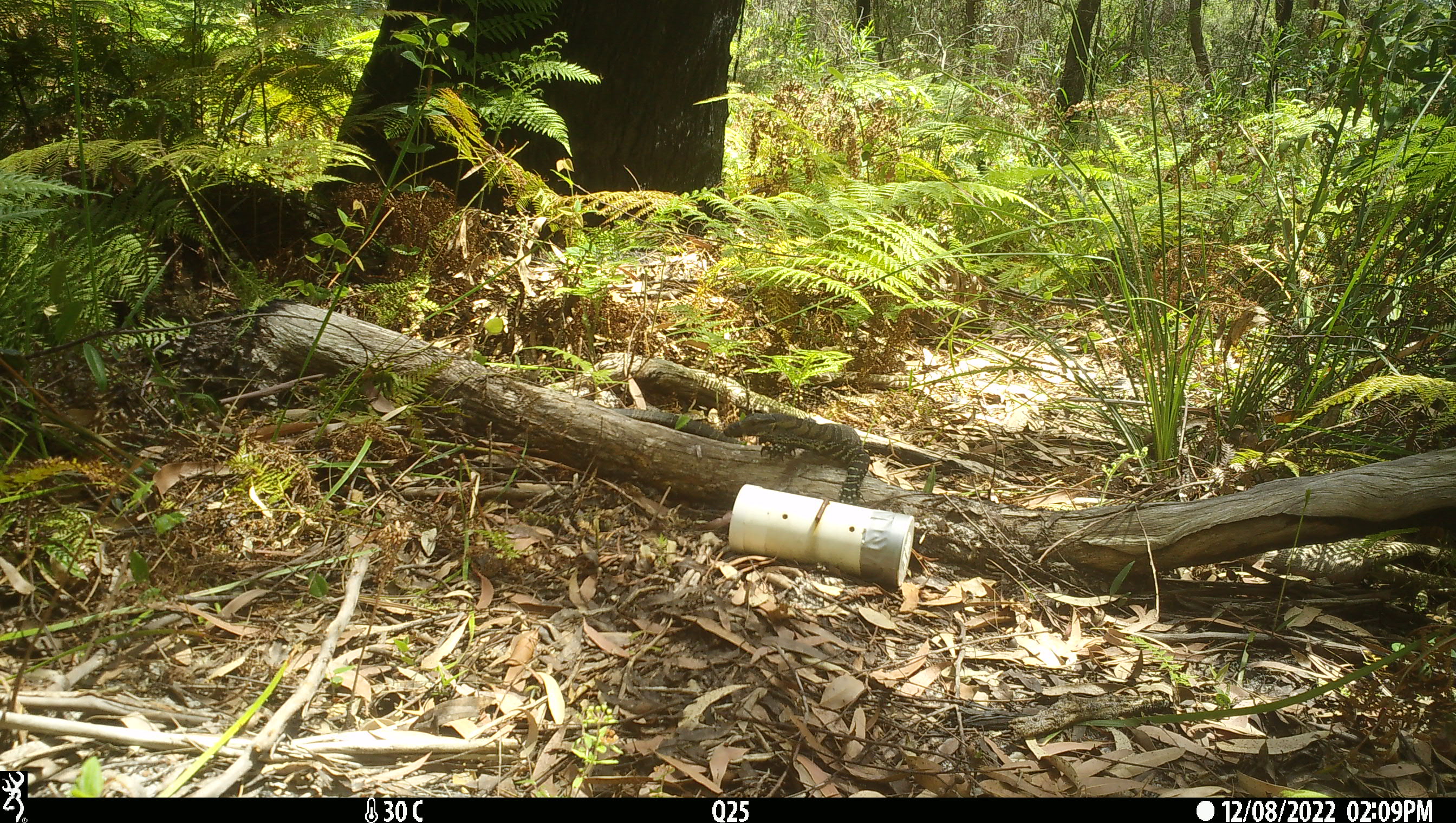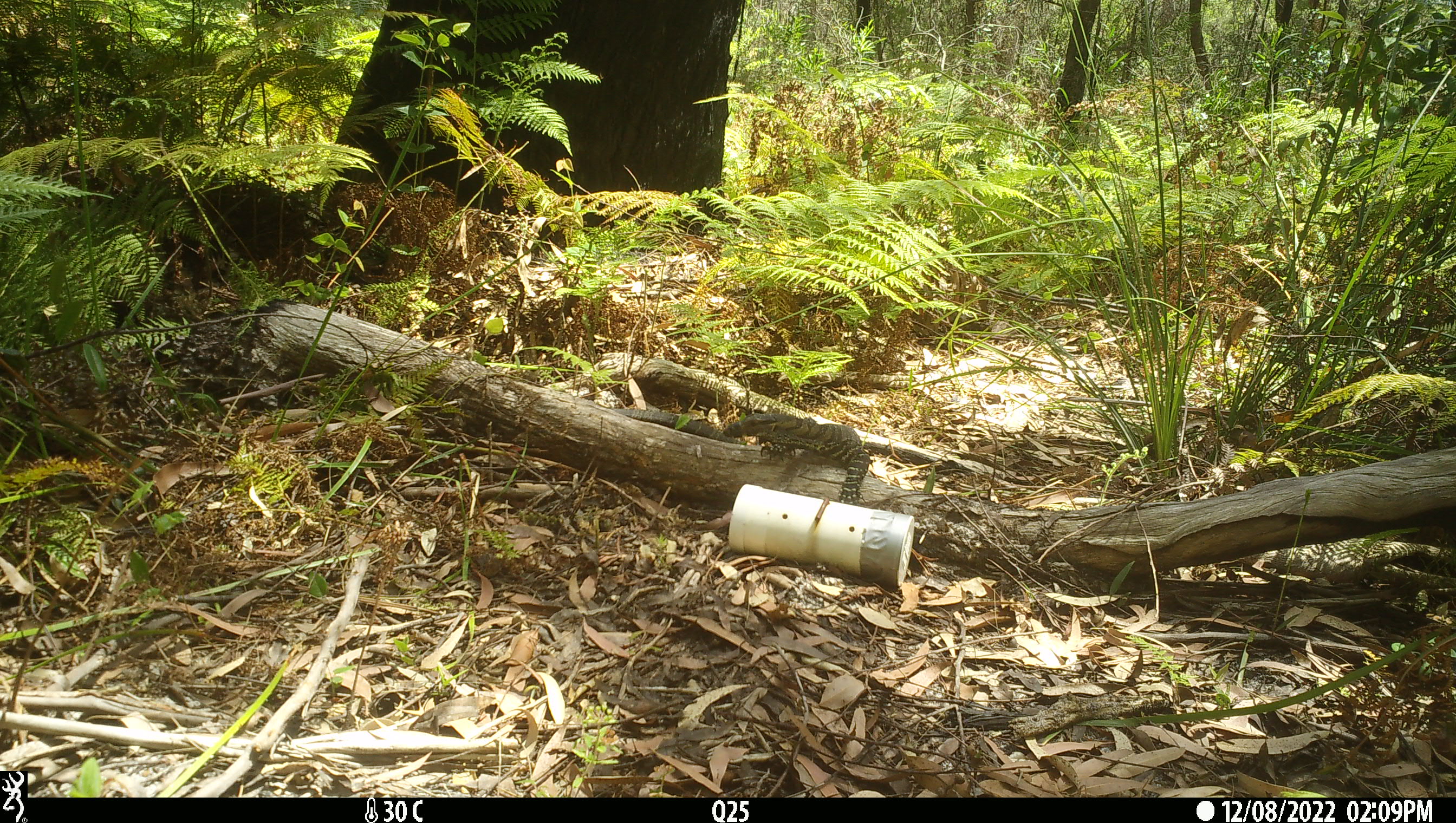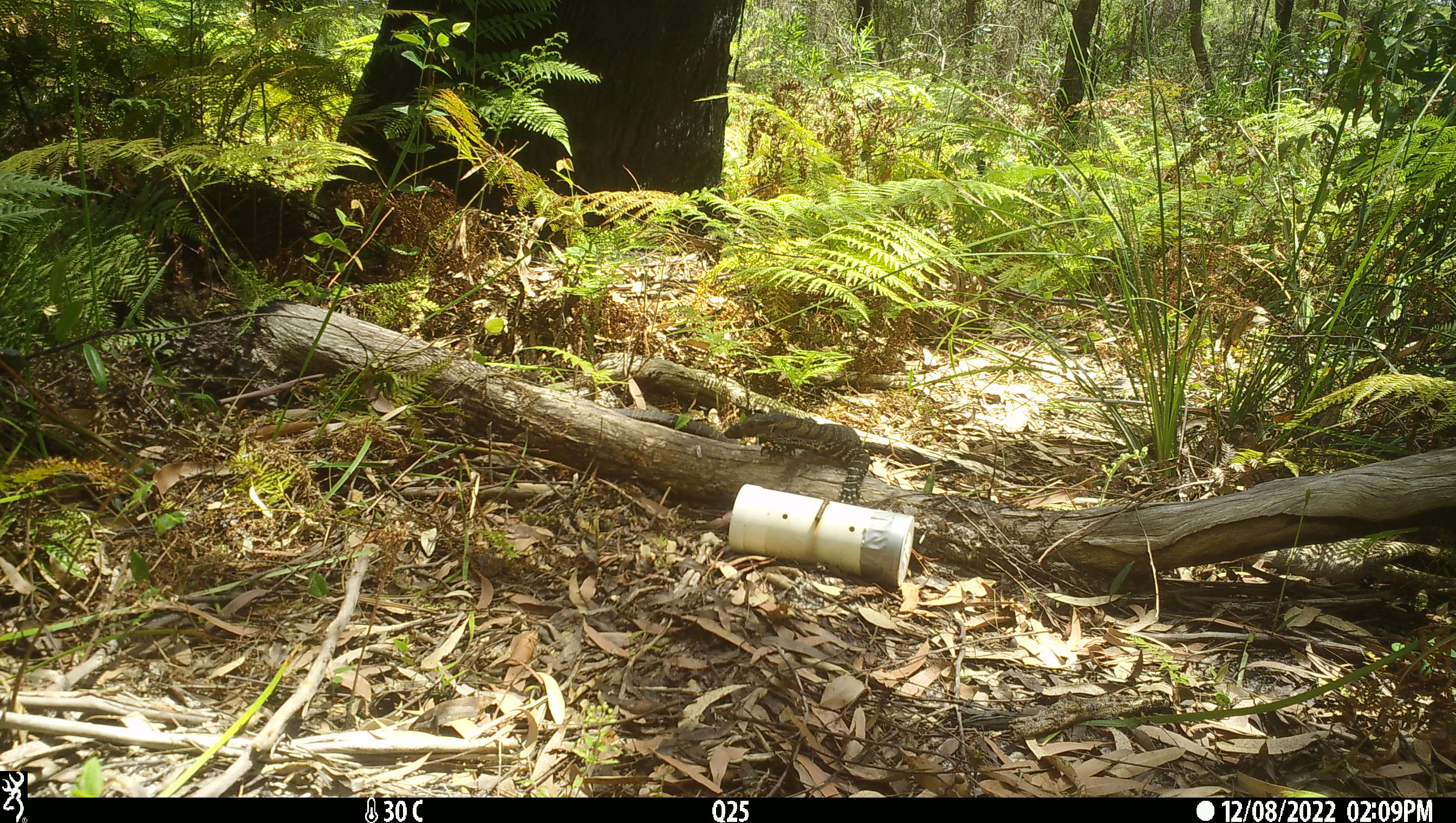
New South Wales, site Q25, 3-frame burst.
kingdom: Animalia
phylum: Chordata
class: Reptilia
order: Squamata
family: Varanidae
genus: Varanus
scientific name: Varanus varius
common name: lace monitor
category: goanna